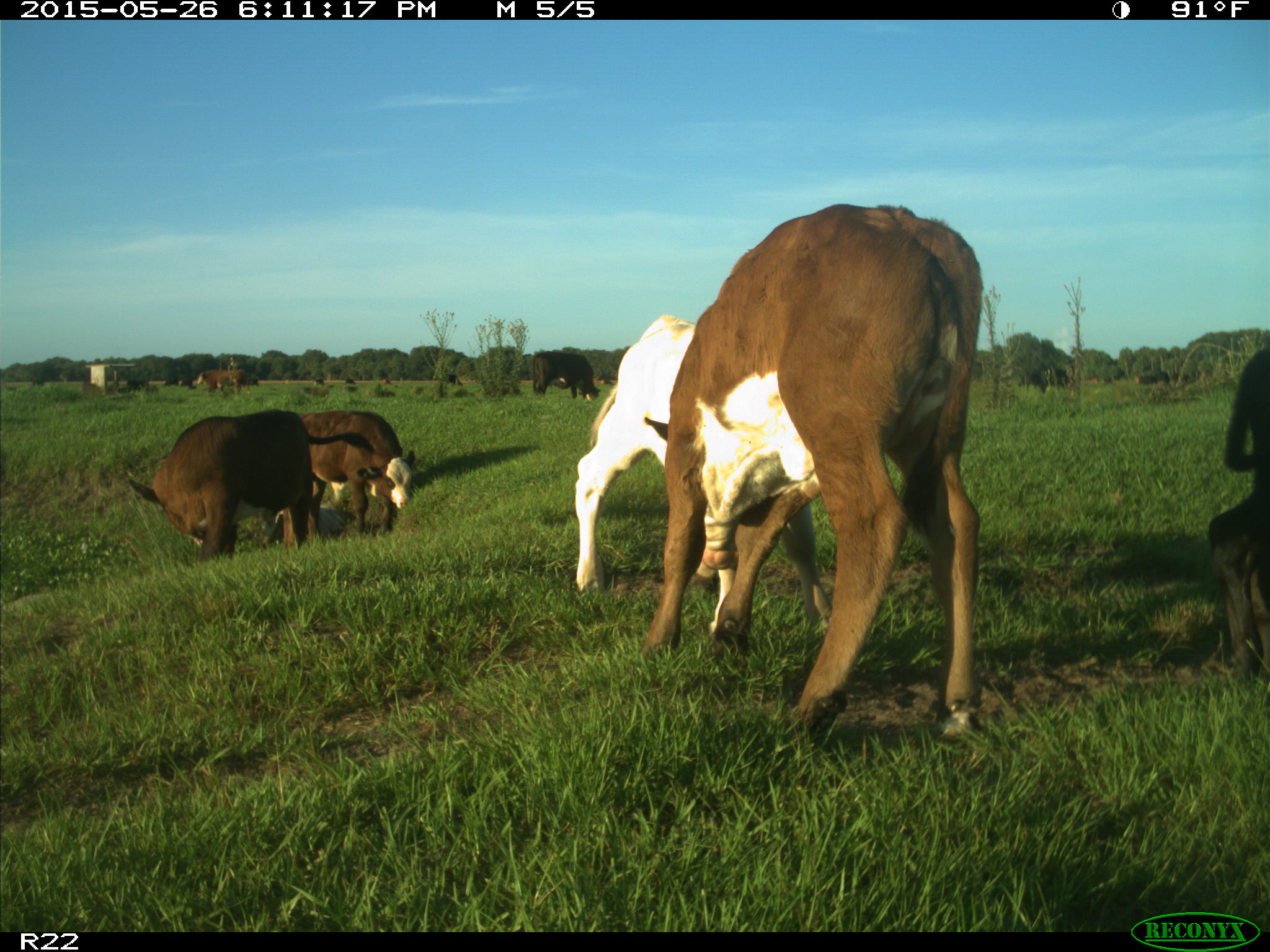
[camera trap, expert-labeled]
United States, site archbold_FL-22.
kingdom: Animalia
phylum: Chordata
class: Mammalia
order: Artiodactyla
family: Bovidae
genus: Bos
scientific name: Bos taurus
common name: domestic cow